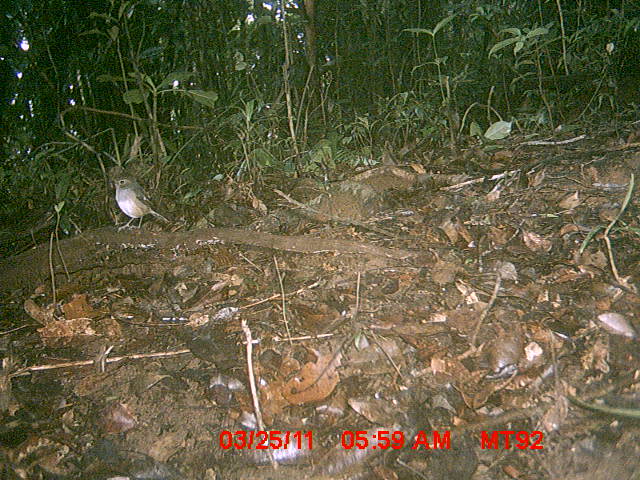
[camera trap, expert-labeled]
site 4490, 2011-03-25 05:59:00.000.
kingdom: Animalia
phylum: Chordata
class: Aves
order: Passeriformes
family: Cisticolidae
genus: Cisticola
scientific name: Cisticola cherina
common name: madagascar cisticola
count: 1